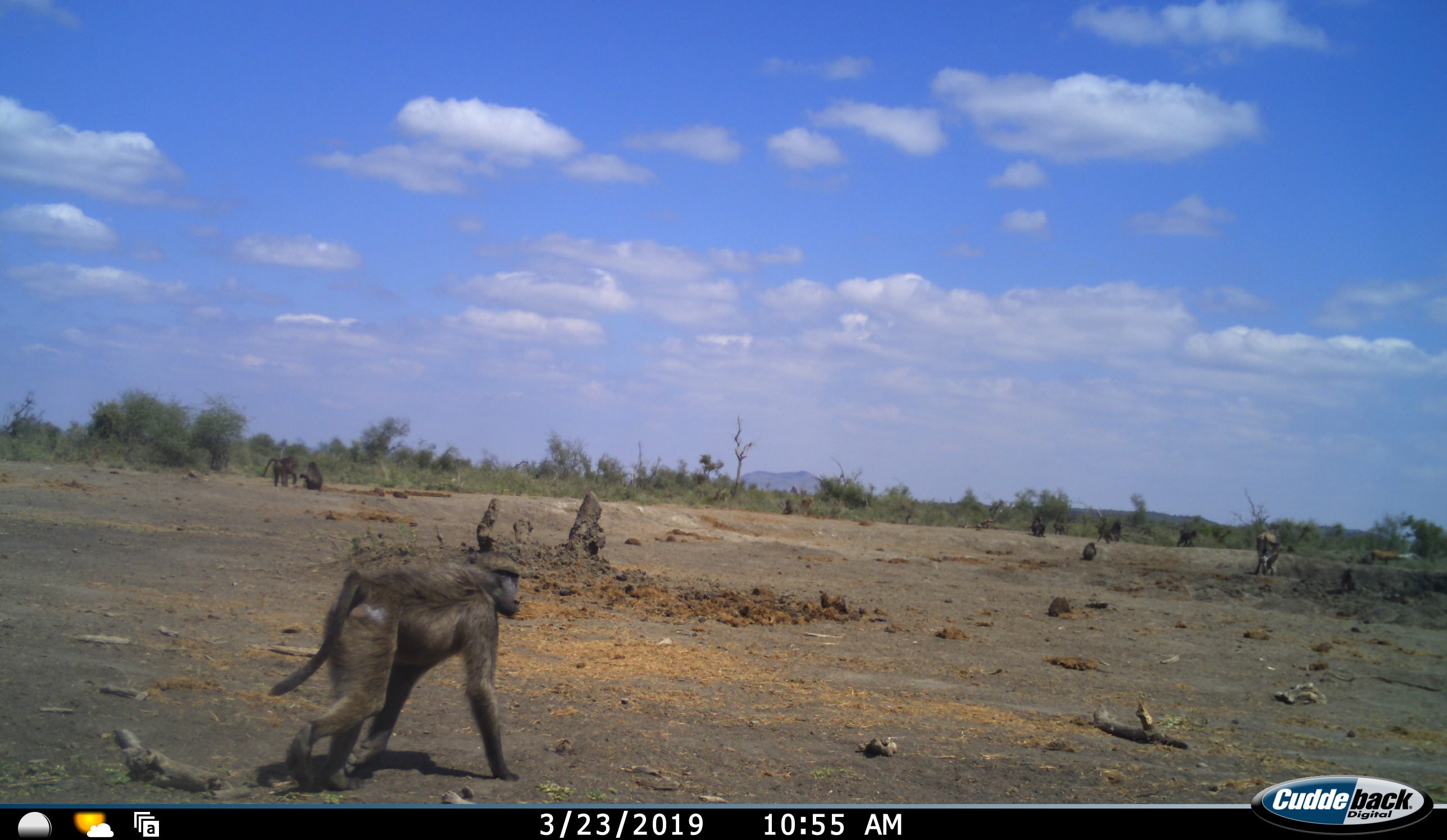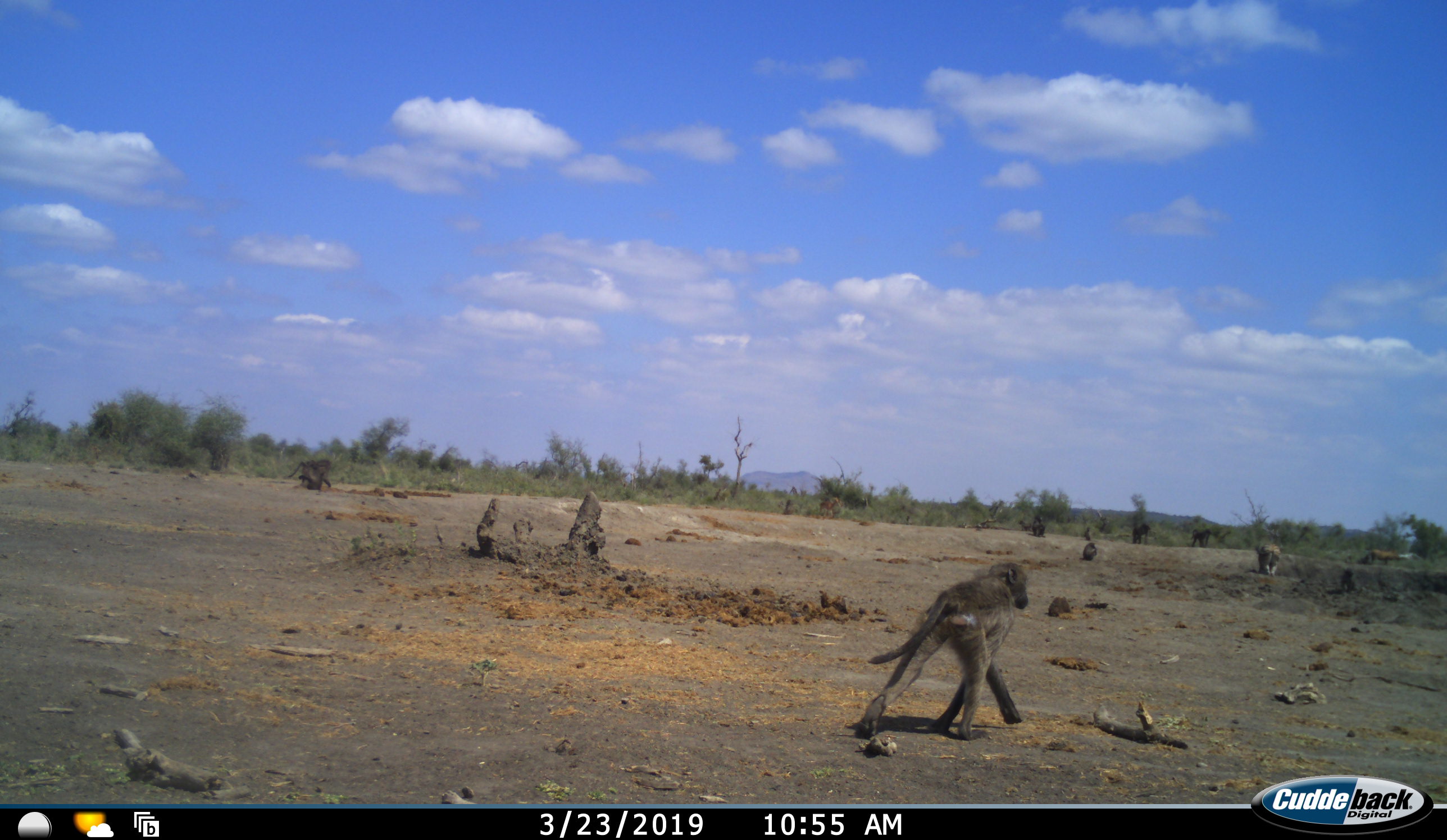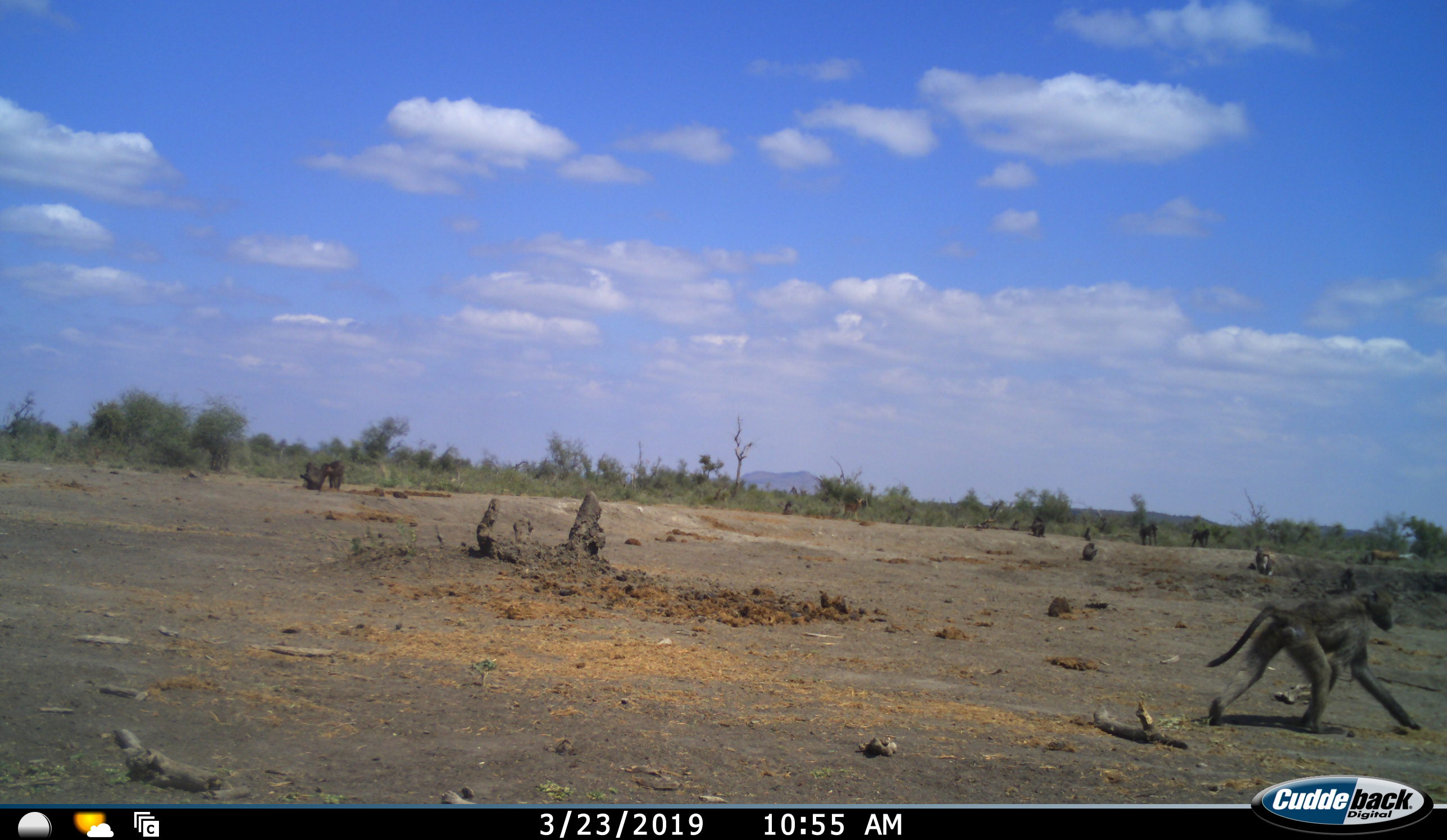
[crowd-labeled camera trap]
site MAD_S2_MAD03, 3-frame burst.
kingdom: Animalia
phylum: Chordata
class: Mammalia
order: Primates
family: Cercopithecidae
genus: Papio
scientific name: Papio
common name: baboon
Baboon (Papio), count 7. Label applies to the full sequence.